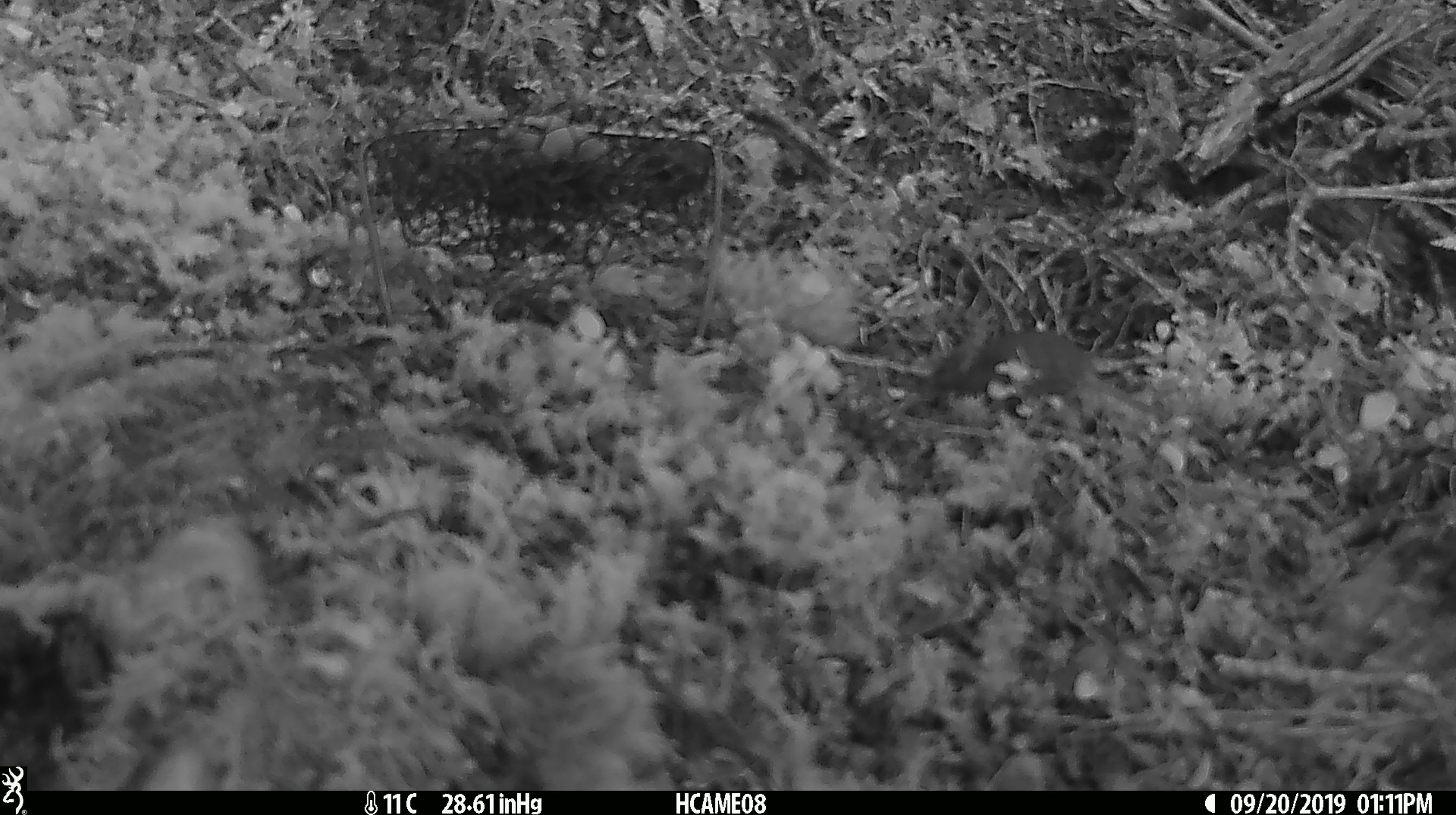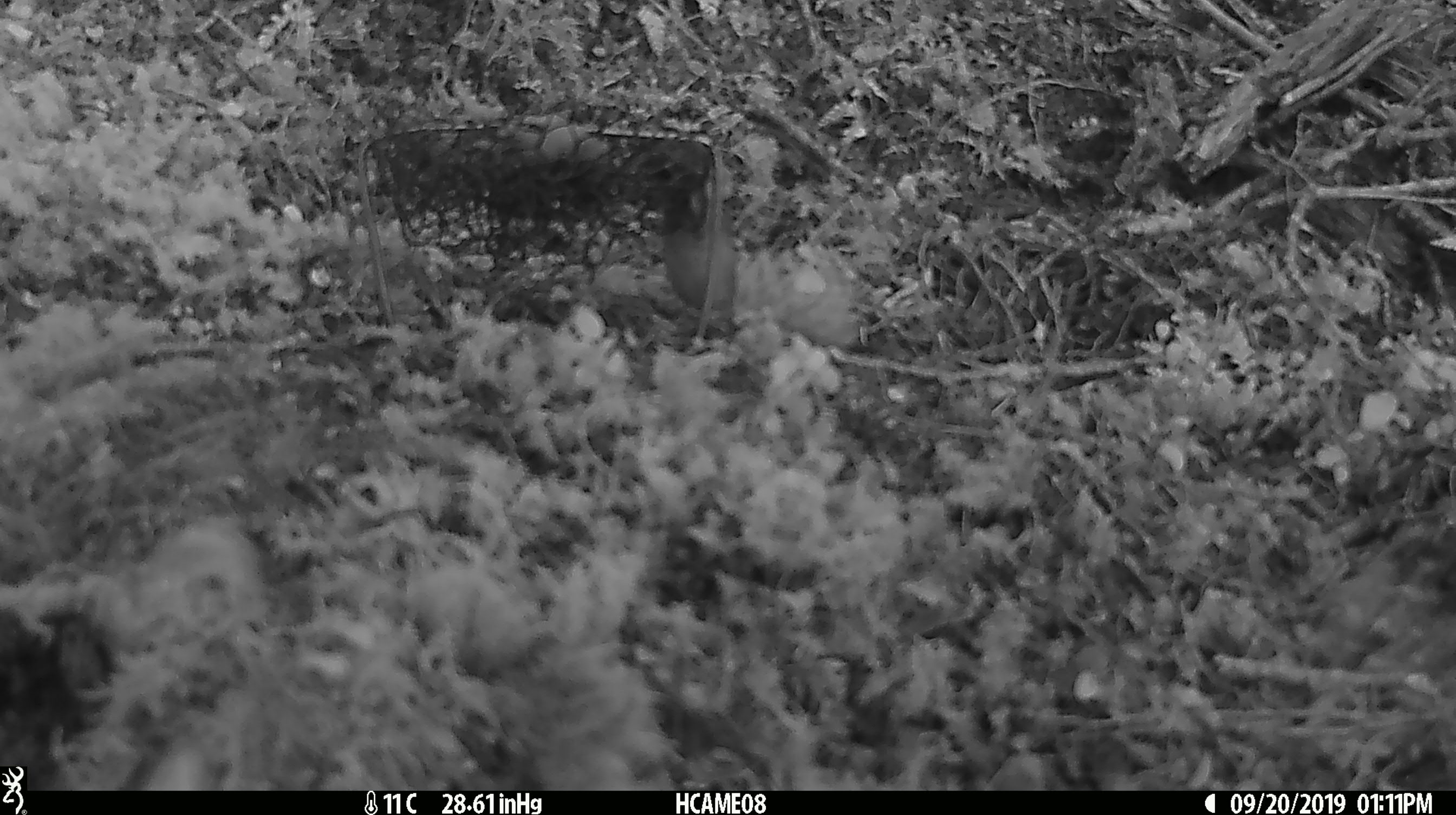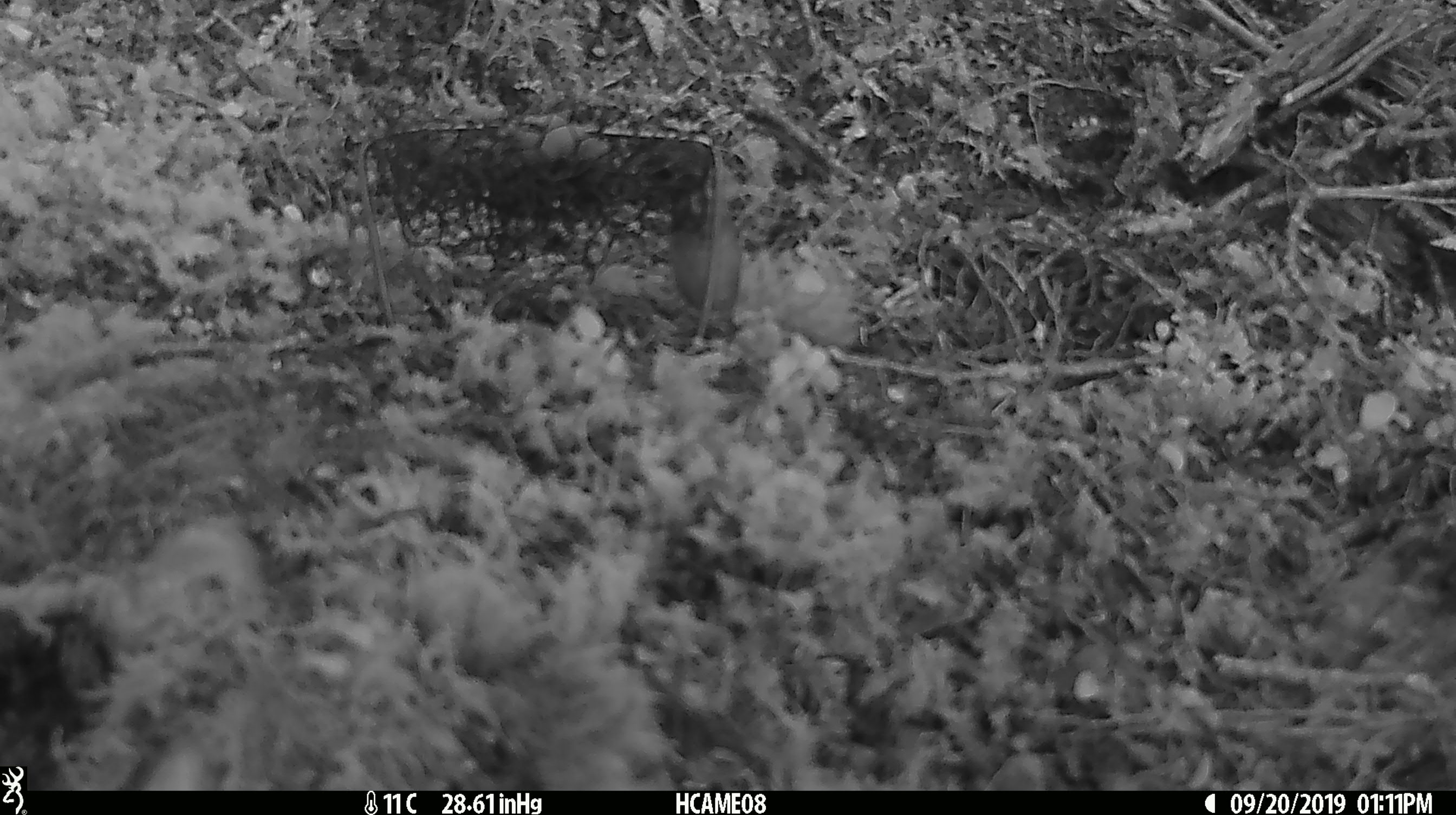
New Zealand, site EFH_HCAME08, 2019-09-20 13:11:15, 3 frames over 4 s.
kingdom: Animalia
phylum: Chordata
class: Mammalia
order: Rodentia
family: Muridae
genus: Mus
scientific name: Mus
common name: mouse